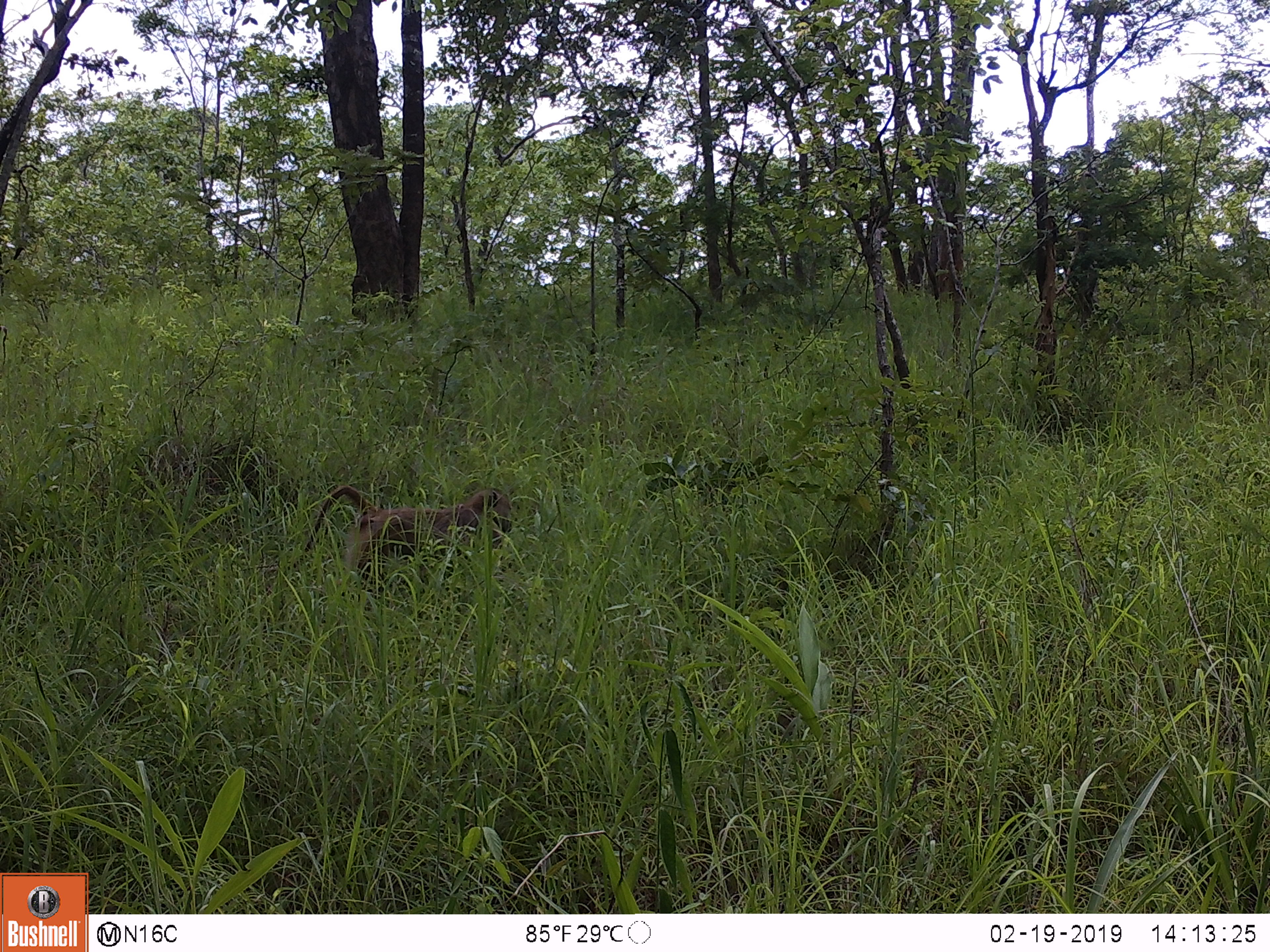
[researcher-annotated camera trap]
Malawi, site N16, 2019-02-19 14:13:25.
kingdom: Animalia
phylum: Chordata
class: Mammalia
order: Primates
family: Cercopithecidae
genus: Papio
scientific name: Papio cynocephalus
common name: yellow baboon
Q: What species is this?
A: Yellow baboon (Papio cynocephalus).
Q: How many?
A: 1.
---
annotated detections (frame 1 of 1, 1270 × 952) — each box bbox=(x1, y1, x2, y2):
yellow baboon: bbox=(298, 464, 516, 601)